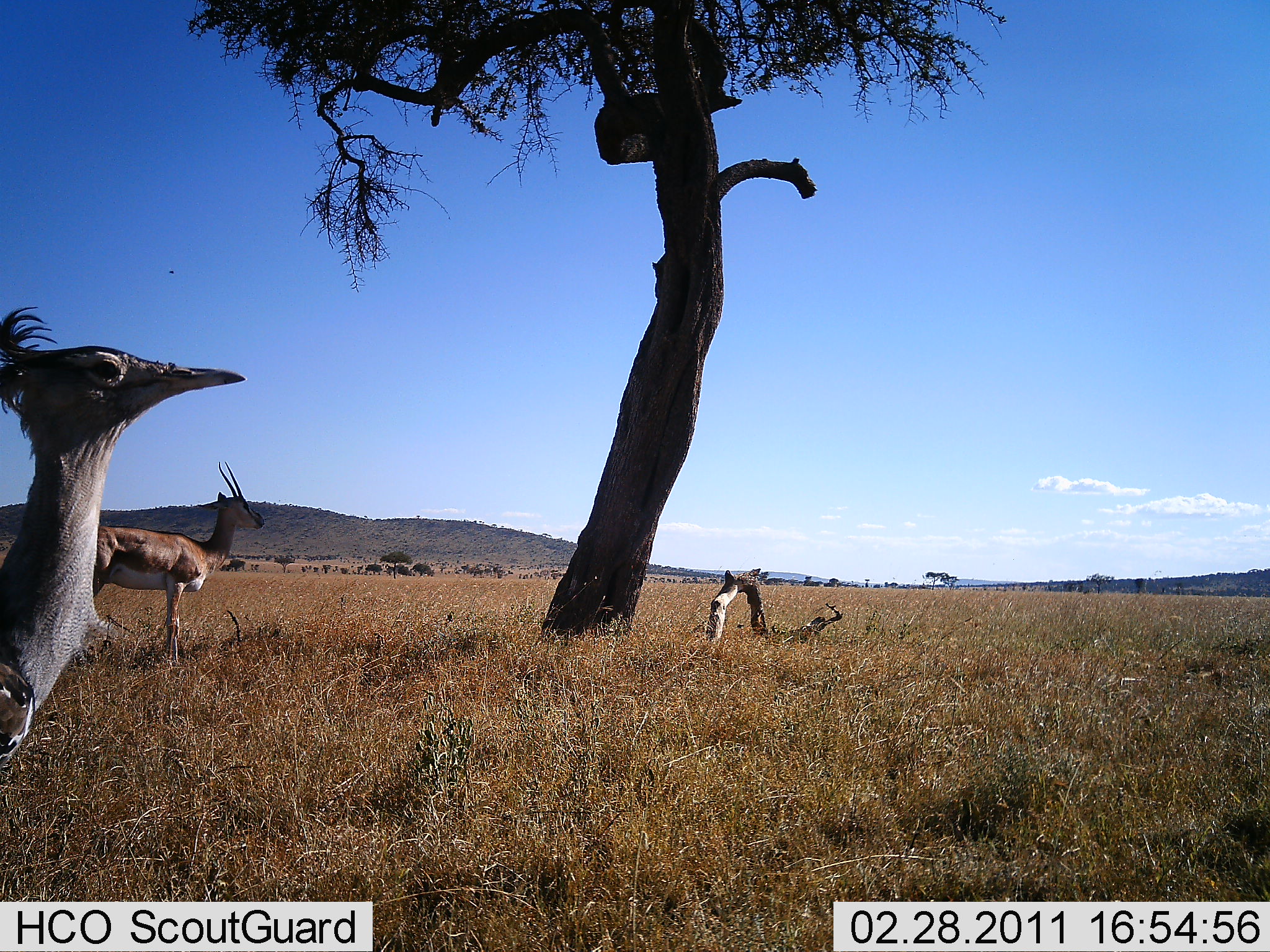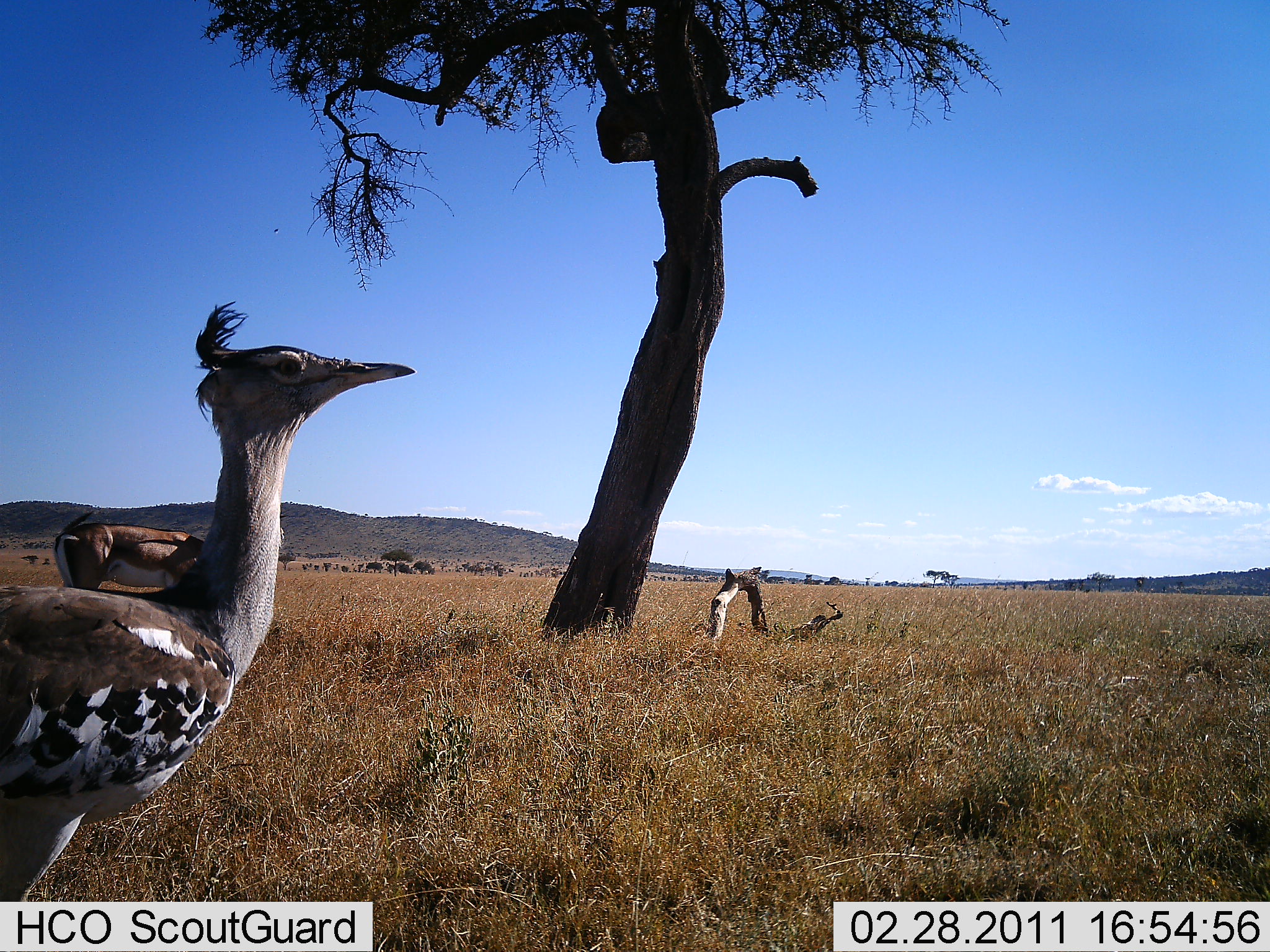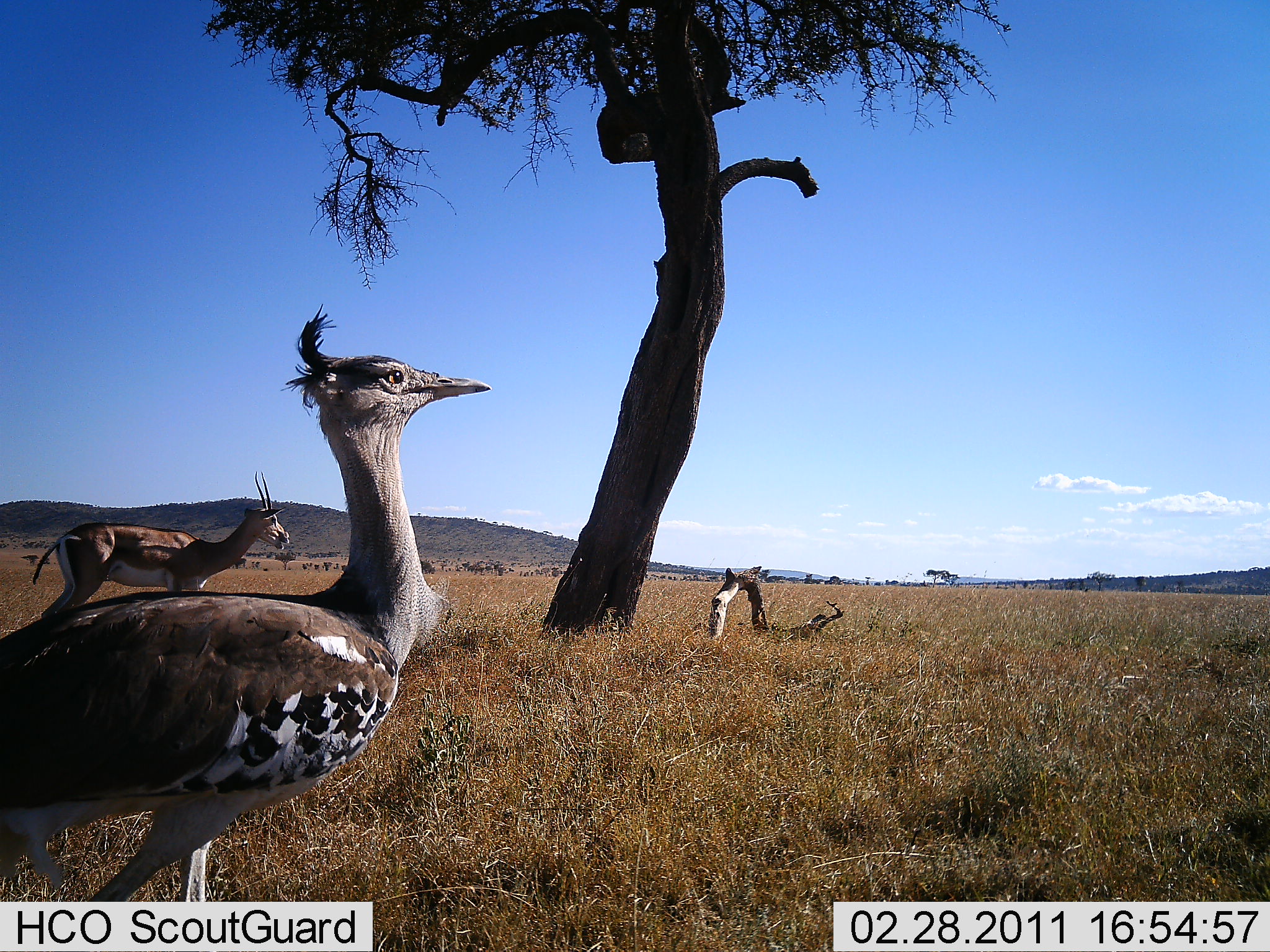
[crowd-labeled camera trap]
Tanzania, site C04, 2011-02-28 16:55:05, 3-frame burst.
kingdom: Animalia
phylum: Chordata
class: Mammalia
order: Artiodactyla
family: Bovidae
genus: Nanger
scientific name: Nanger granti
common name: grant's gazelle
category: gazellegrants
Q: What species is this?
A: Gazellegrants (grant's gazelle) (Nanger granti).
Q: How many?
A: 1.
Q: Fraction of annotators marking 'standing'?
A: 94%.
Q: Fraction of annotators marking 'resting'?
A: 0%.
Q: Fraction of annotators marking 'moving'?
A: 6%.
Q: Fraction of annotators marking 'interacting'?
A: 0%.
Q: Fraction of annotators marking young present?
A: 0%.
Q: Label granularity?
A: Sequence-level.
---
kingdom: Animalia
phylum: Chordata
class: Aves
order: Otidiformes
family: Otididae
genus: Ardeotis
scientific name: Ardeotis kori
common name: kori bustard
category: koribustard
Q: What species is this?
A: Koribustard (kori bustard) (Ardeotis kori).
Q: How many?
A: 1.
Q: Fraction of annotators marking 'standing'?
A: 25%.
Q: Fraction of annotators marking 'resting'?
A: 0%.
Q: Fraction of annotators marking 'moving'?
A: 81%.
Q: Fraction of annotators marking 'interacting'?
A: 0%.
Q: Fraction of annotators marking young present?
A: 0%.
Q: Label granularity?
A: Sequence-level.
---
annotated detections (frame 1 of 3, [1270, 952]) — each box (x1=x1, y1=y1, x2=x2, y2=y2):
animal: (x1=0, y1=304, x2=251, y2=787); (x1=97, y1=459, x2=265, y2=661)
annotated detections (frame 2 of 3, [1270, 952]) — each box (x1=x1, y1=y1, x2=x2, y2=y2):
animal: (x1=2, y1=300, x2=416, y2=900); (x1=53, y1=520, x2=284, y2=588)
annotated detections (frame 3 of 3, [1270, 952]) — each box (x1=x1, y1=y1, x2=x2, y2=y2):
animal: (x1=0, y1=306, x2=491, y2=902); (x1=32, y1=471, x2=291, y2=615)